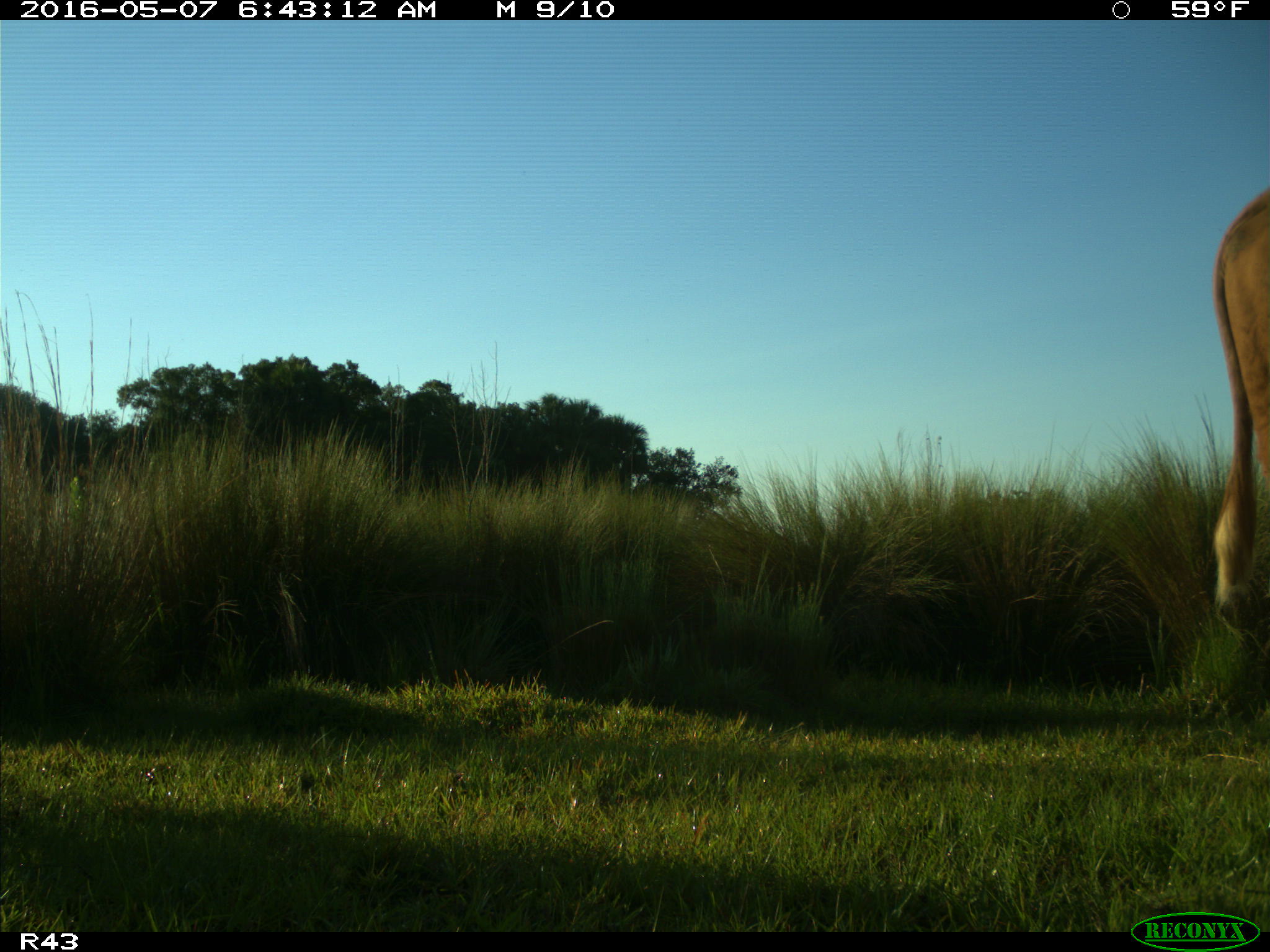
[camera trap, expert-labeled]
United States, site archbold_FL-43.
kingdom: Animalia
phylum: Chordata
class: Mammalia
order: Artiodactyla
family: Bovidae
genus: Bos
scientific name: Bos taurus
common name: domestic cow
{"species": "Bos taurus (domestic cow)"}